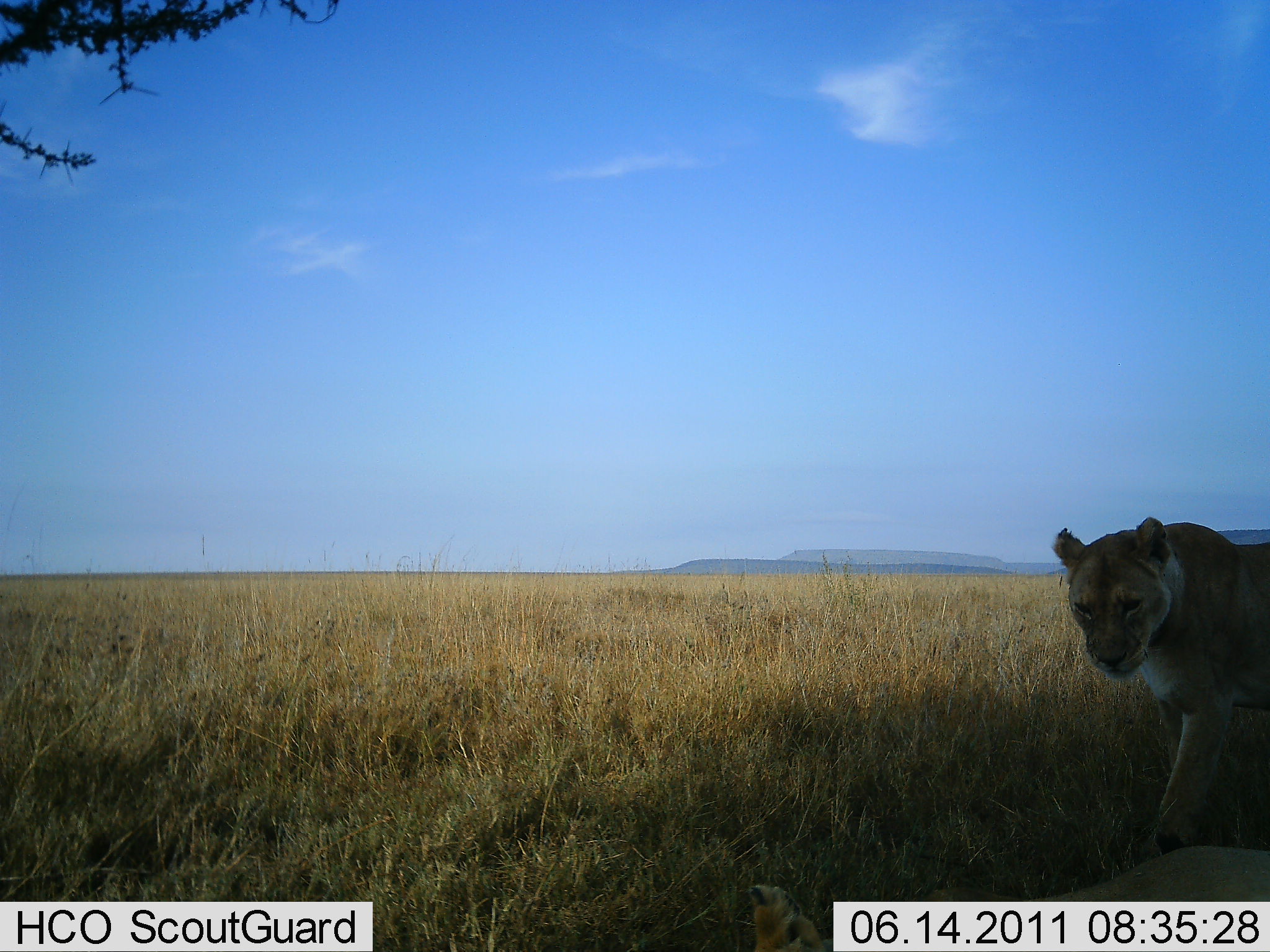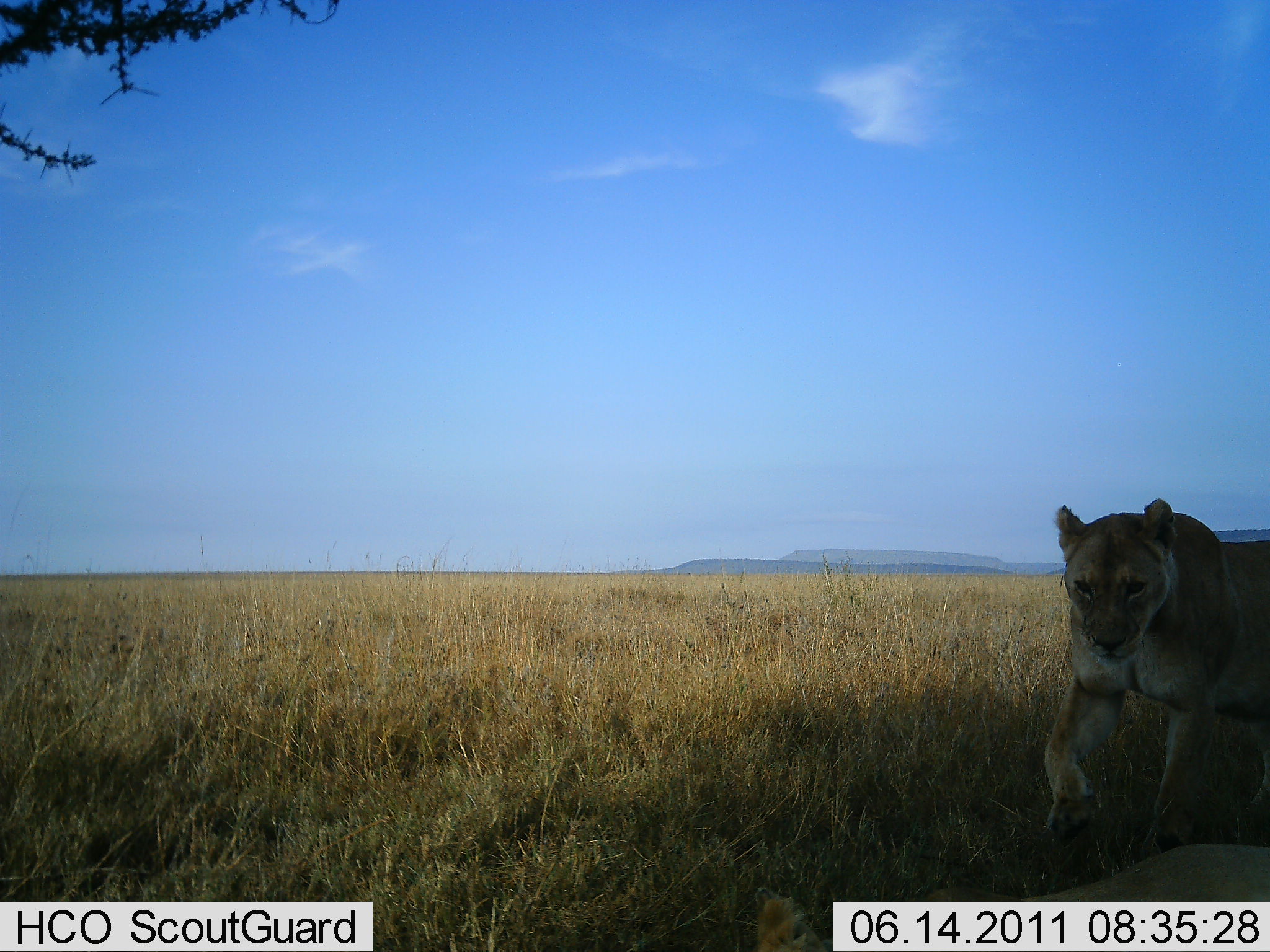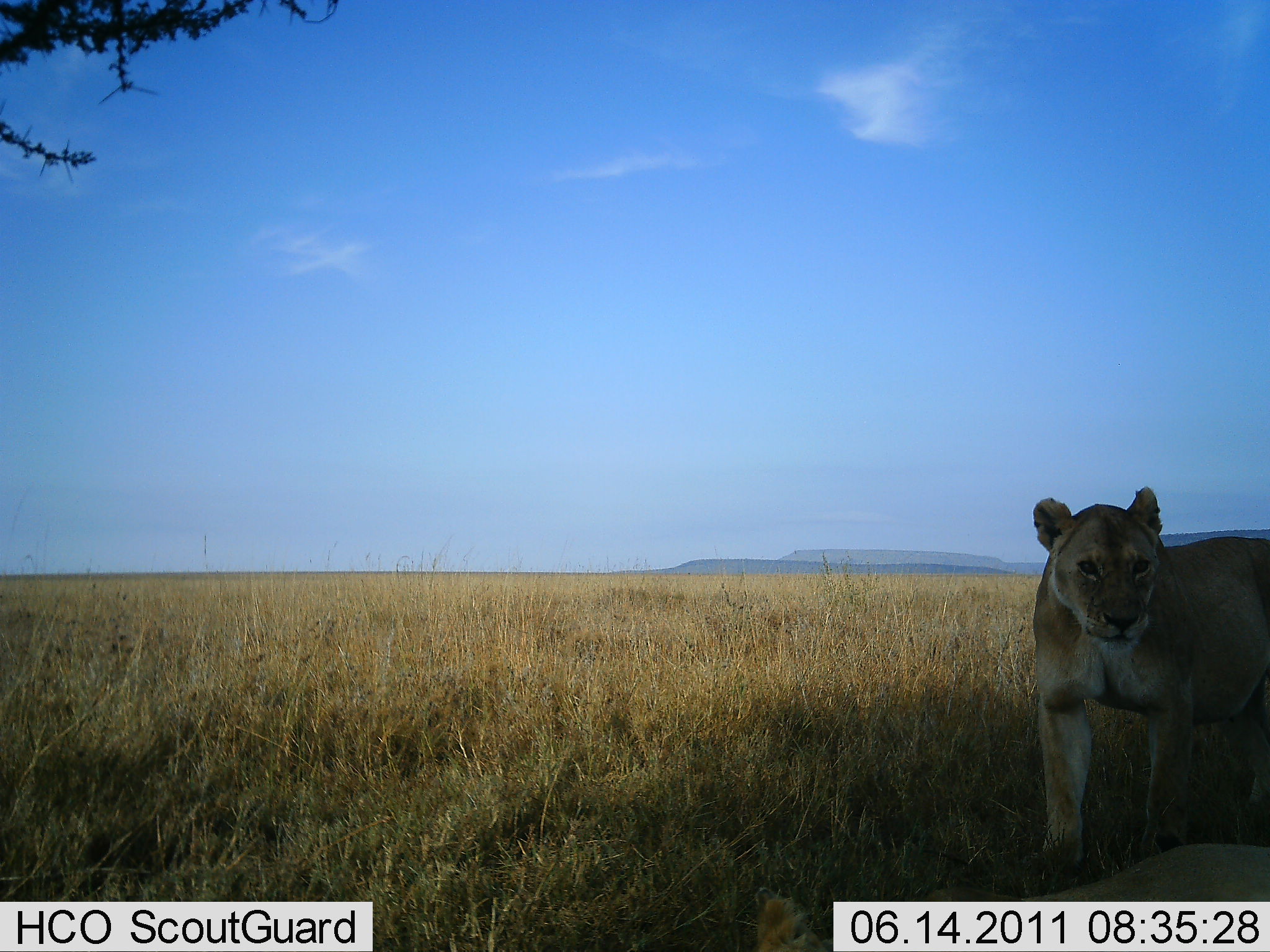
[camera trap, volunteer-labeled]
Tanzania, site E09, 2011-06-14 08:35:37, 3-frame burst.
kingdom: Animalia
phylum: Chordata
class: Mammalia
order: Carnivora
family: Felidae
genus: Panthera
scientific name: Panthera leo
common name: lion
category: lionfemale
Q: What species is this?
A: Lionfemale (lion) (Panthera leo).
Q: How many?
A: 1.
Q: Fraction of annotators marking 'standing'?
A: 20%.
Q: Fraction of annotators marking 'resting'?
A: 20%.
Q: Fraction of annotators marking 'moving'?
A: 80%.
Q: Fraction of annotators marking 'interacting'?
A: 0%.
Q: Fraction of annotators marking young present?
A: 0%.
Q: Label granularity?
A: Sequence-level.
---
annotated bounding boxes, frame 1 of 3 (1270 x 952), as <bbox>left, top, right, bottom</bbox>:
animal: <bbox>1048, 517, 1270, 855</bbox>; <bbox>747, 880, 826, 952</bbox>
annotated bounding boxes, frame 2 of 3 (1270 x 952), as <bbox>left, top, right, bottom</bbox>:
animal: <bbox>1038, 498, 1270, 846</bbox>; <bbox>750, 883, 826, 952</bbox>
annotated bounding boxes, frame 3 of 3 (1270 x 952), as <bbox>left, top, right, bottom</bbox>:
animal: <bbox>1024, 486, 1270, 873</bbox>; <bbox>752, 884, 825, 952</bbox>